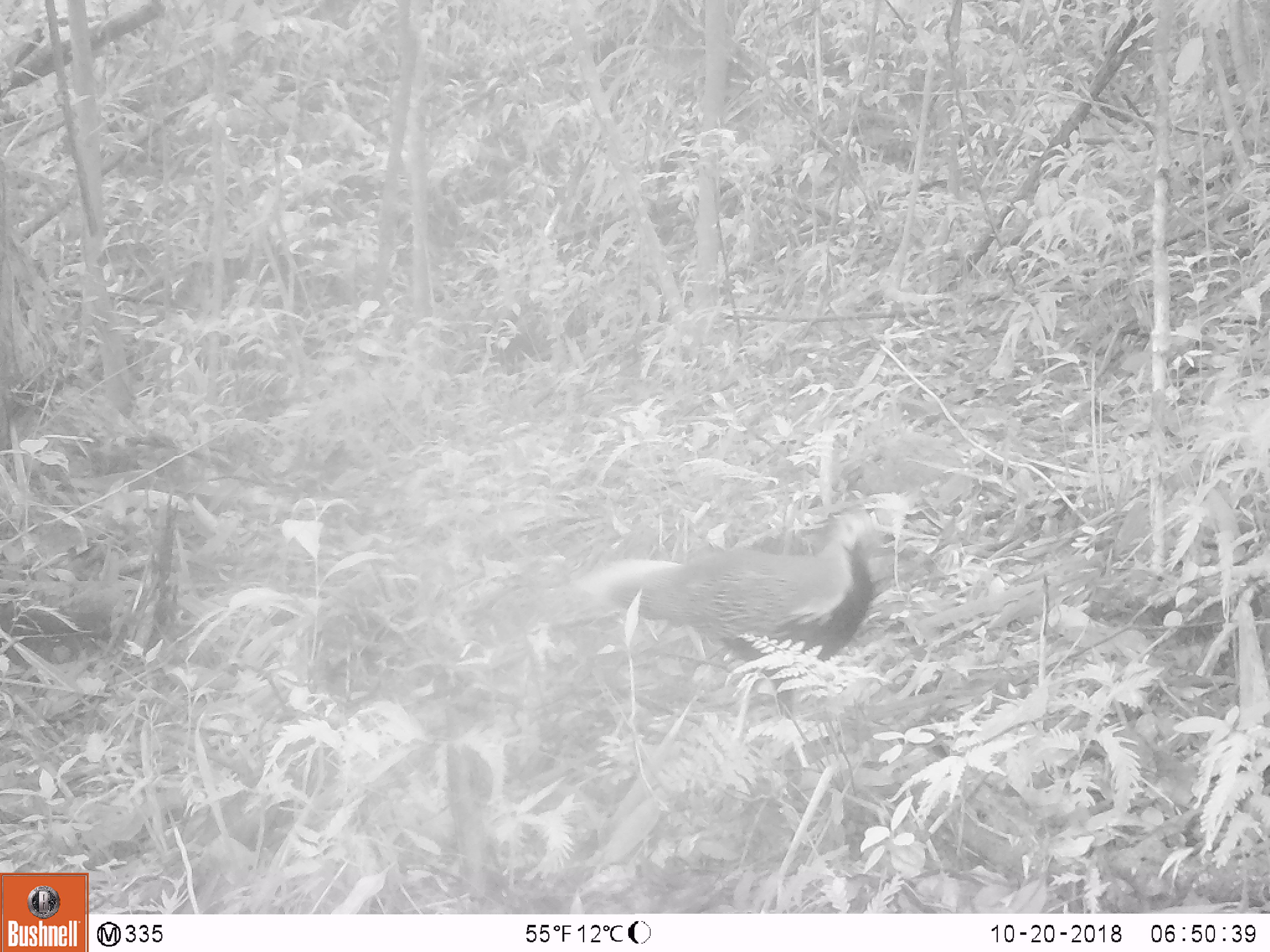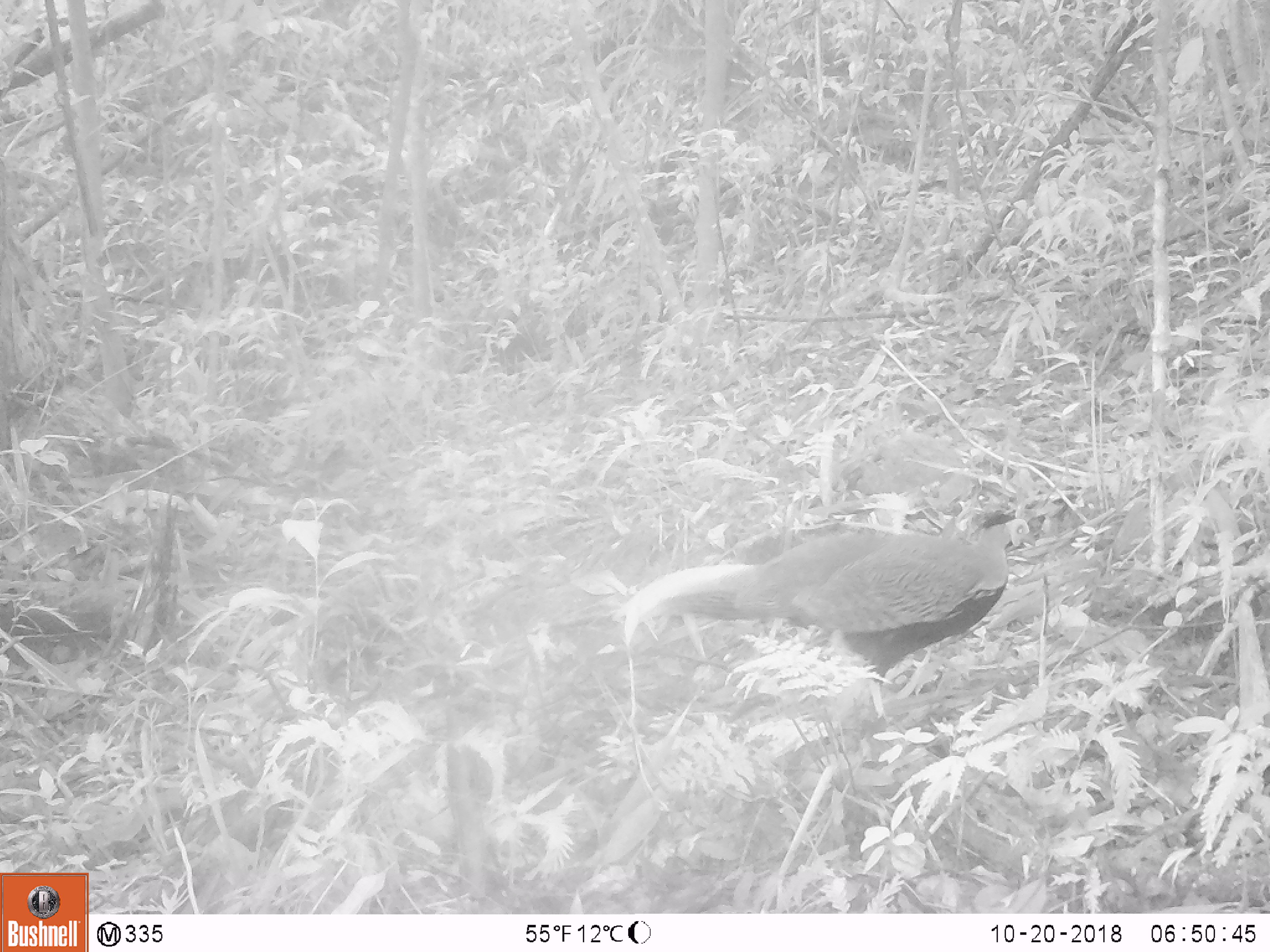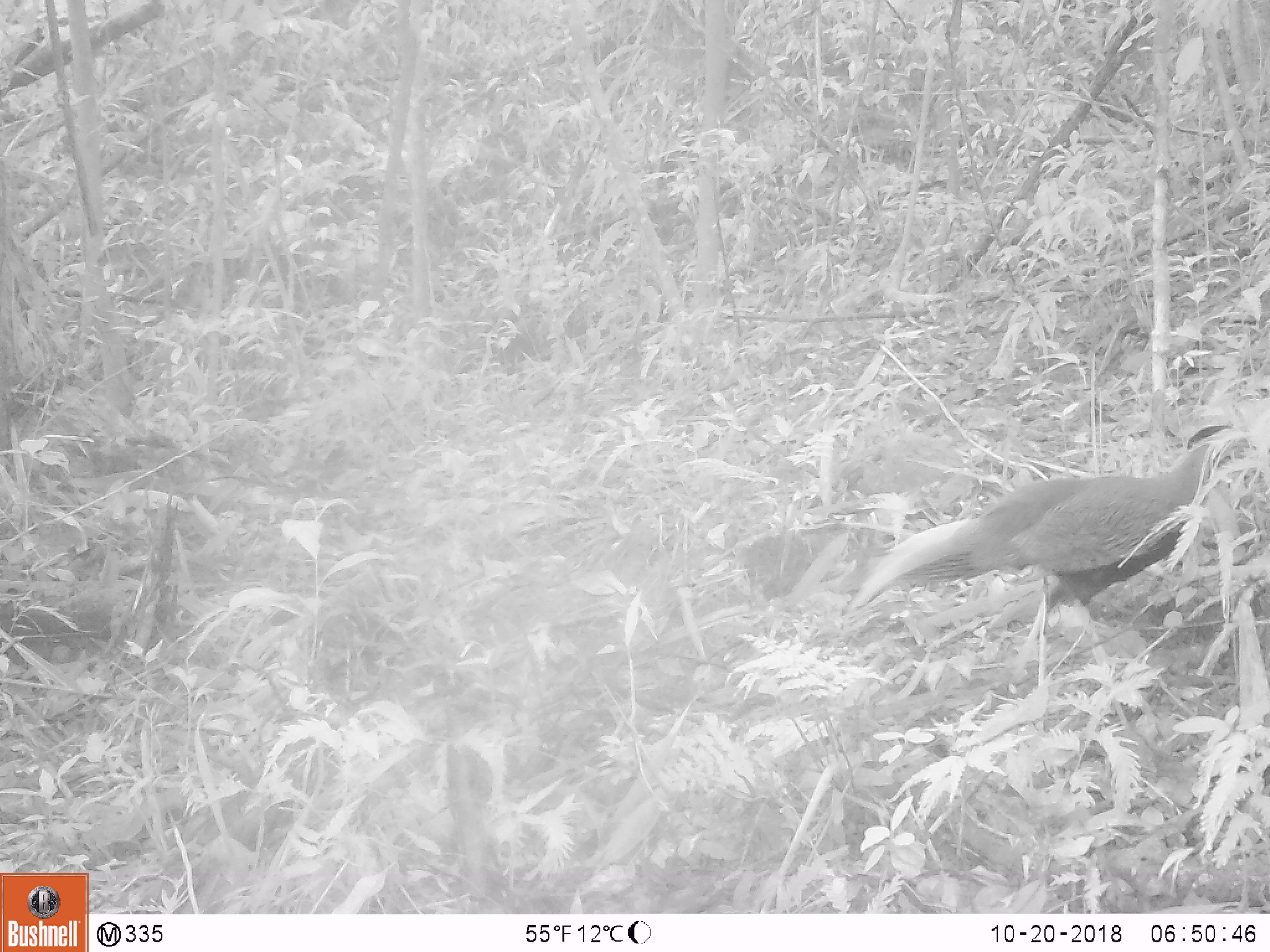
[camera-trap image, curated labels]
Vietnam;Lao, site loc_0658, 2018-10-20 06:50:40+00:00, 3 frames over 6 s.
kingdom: Animalia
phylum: Chordata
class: Aves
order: Galliformes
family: Phasianidae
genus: Lophura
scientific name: Lophura nycthemera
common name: silver pheasant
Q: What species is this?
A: Silver pheasant (Lophura nycthemera).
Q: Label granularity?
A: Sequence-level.